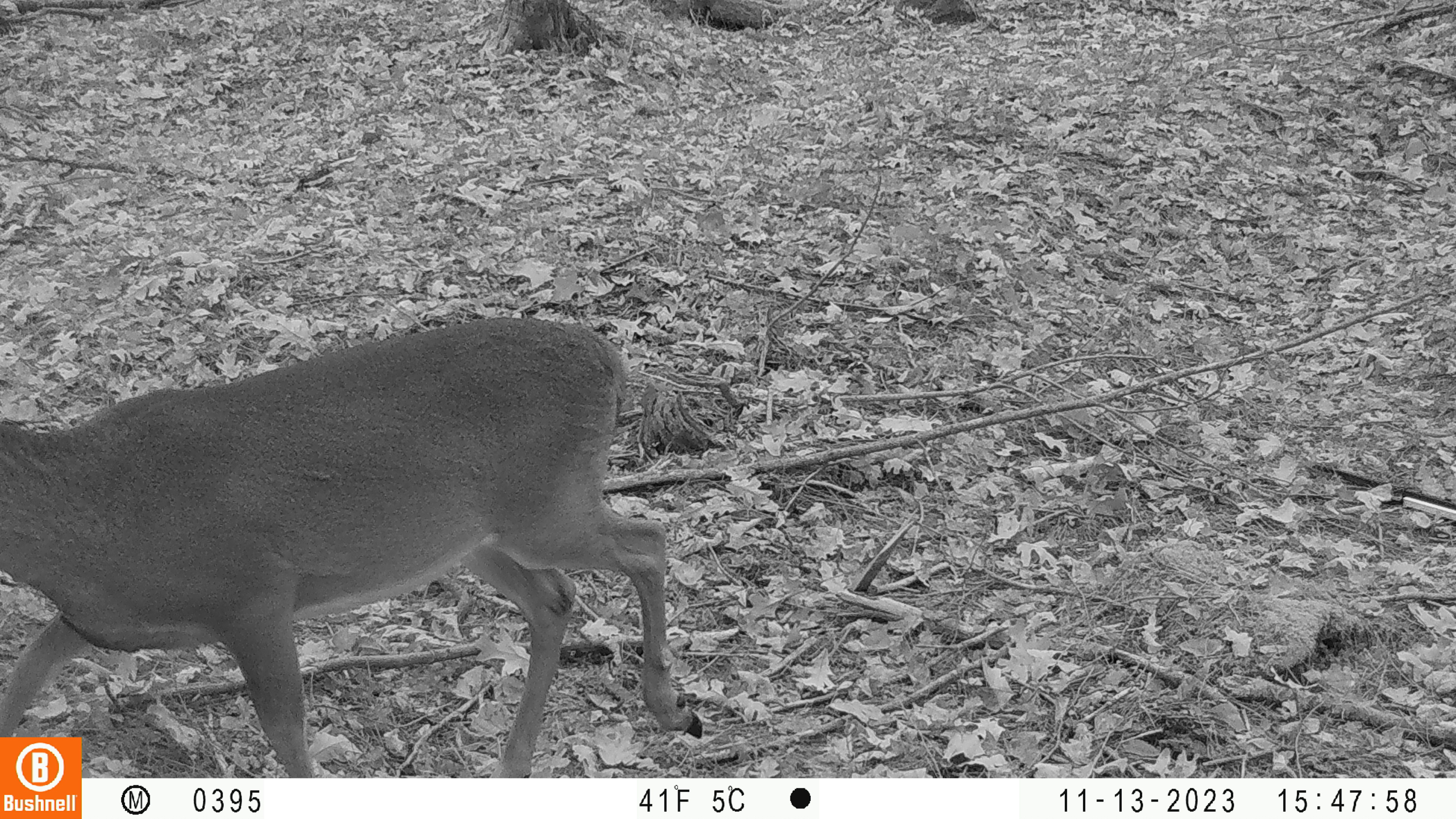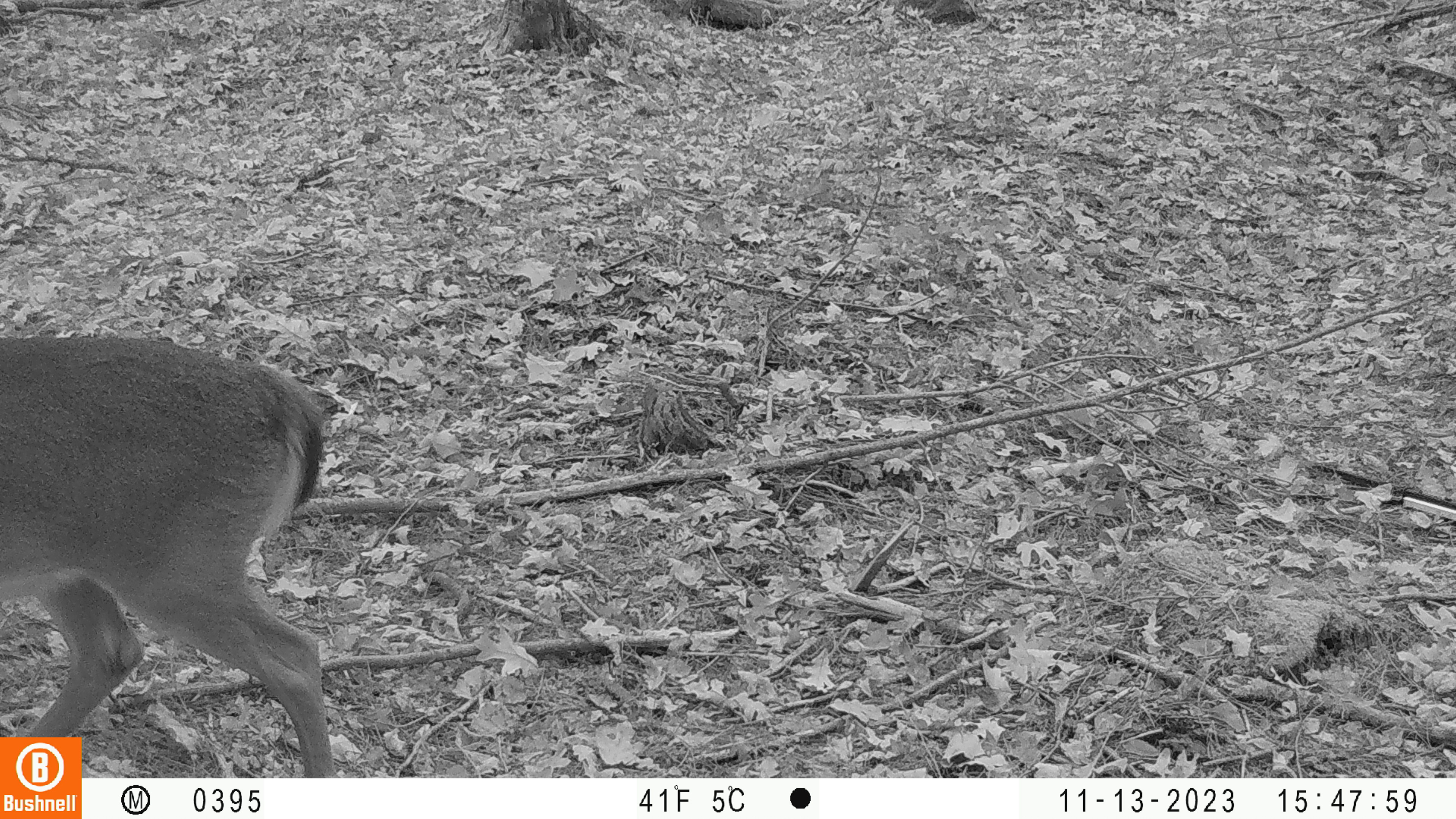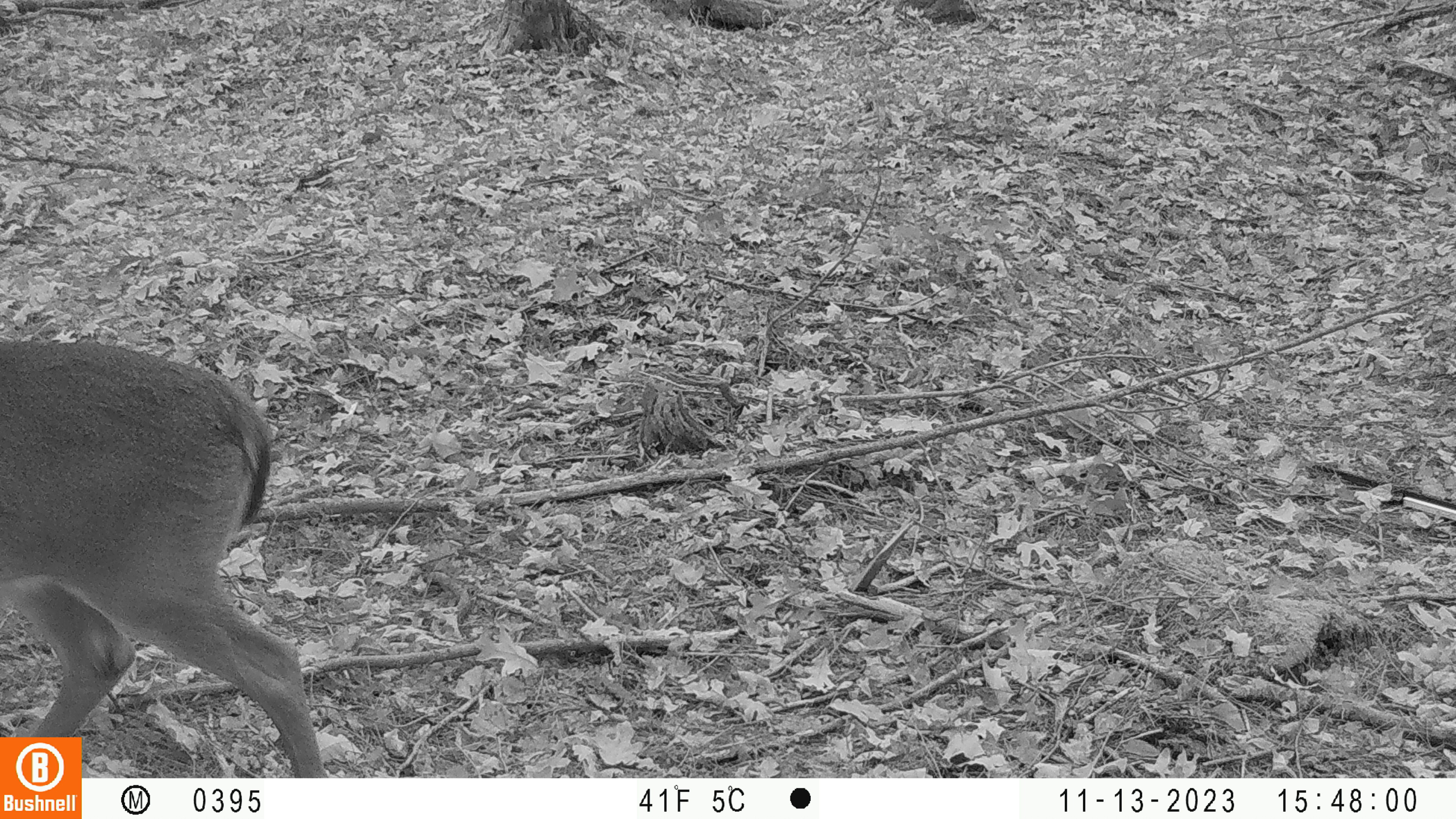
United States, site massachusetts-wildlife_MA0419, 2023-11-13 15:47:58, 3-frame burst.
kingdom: Animalia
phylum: Chordata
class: Mammalia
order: Artiodactyla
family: Cervidae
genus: Odocoileus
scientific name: Odocoileus virginianus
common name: white-tailed deer